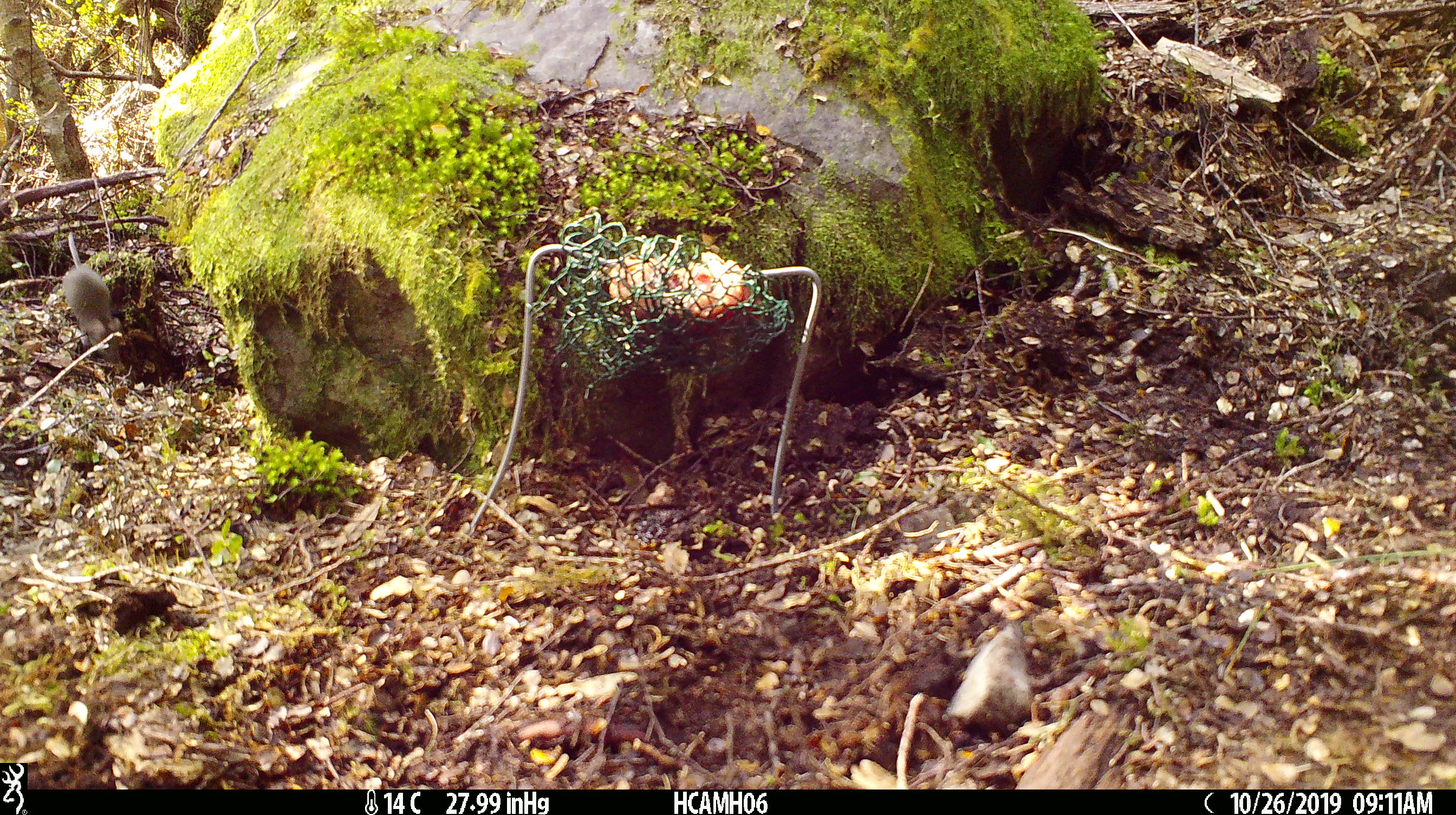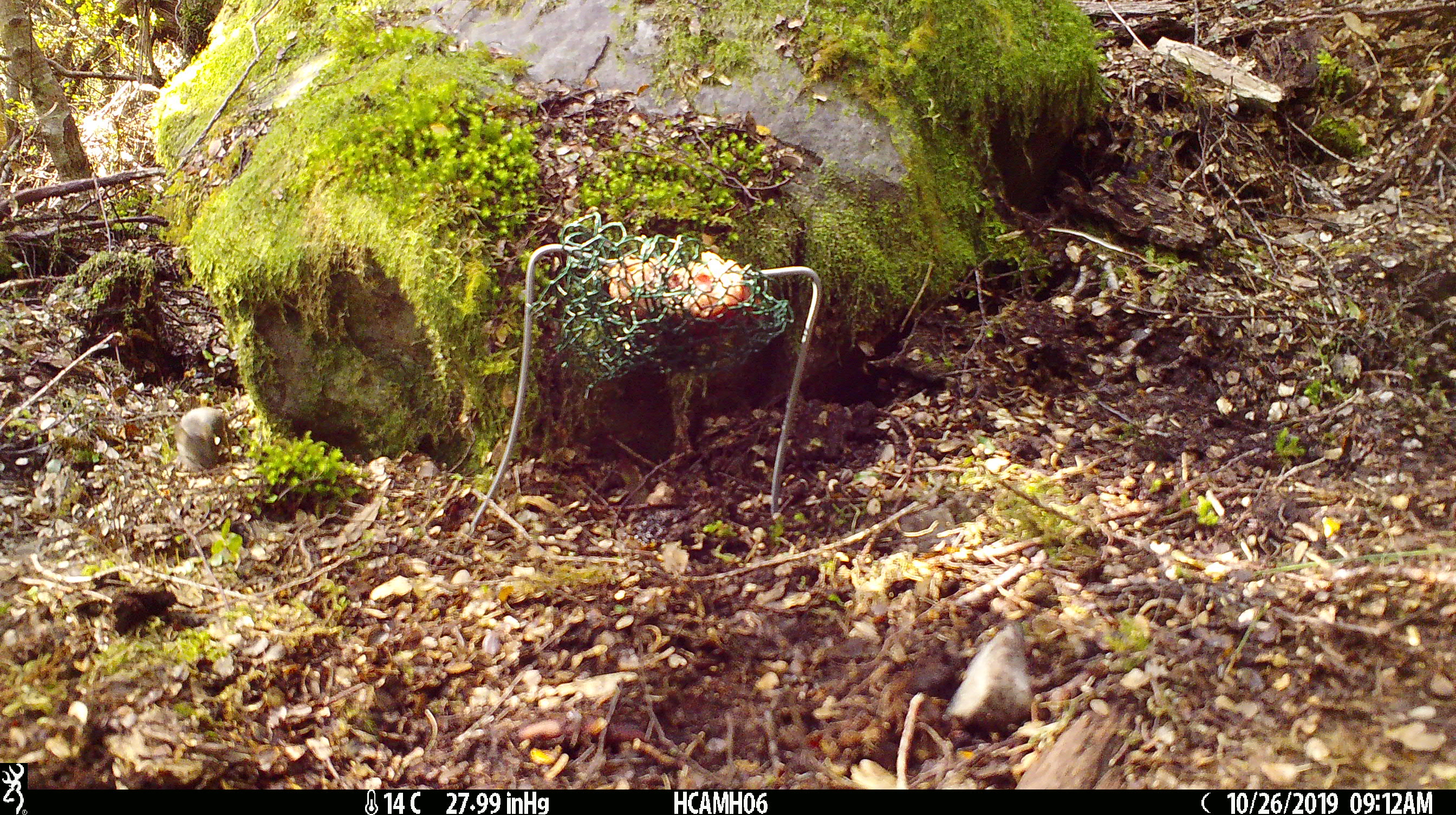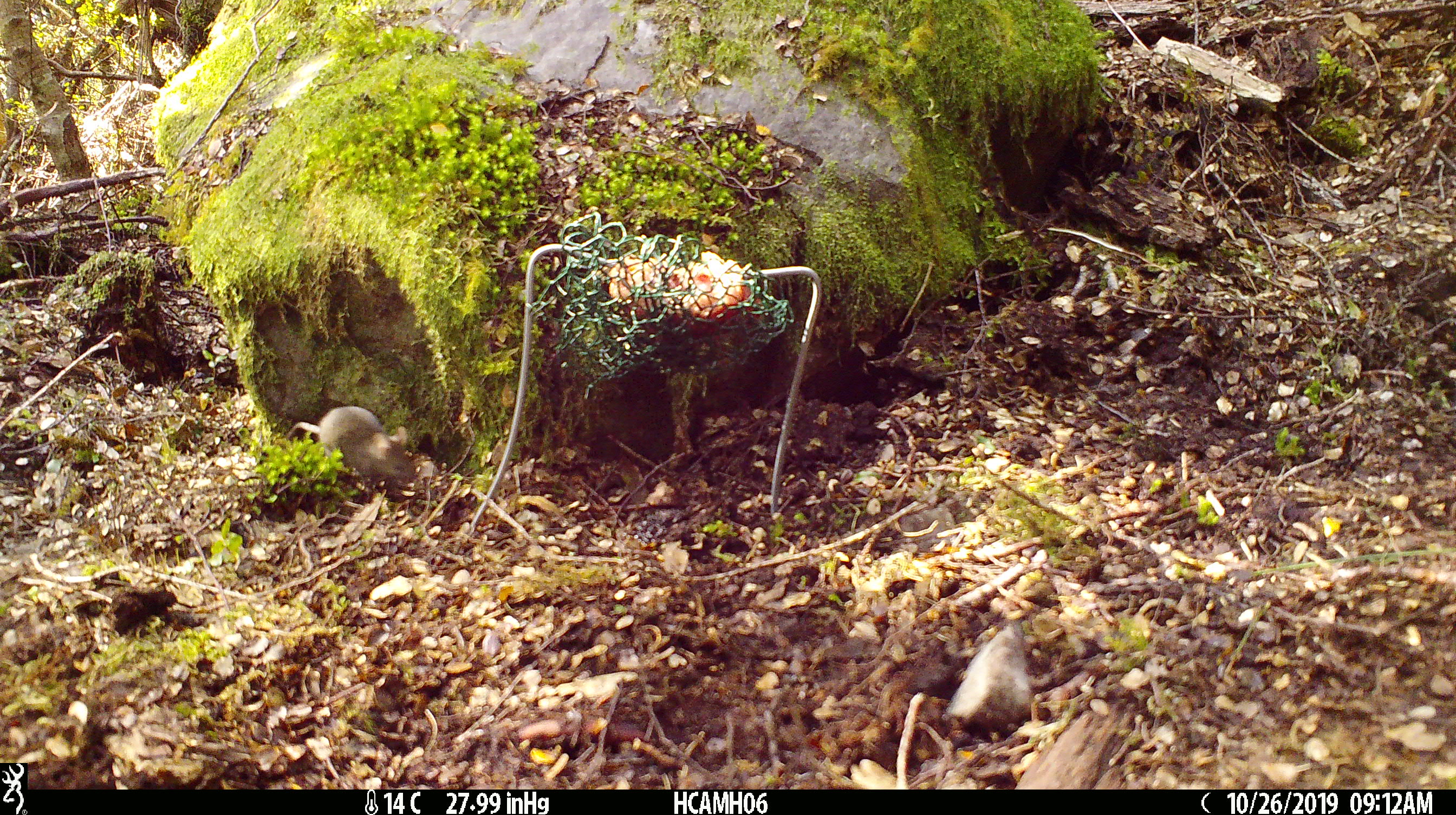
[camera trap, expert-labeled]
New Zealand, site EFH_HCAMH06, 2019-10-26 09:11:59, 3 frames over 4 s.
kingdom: Animalia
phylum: Chordata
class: Mammalia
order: Rodentia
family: Muridae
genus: Mus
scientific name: Mus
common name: mouse